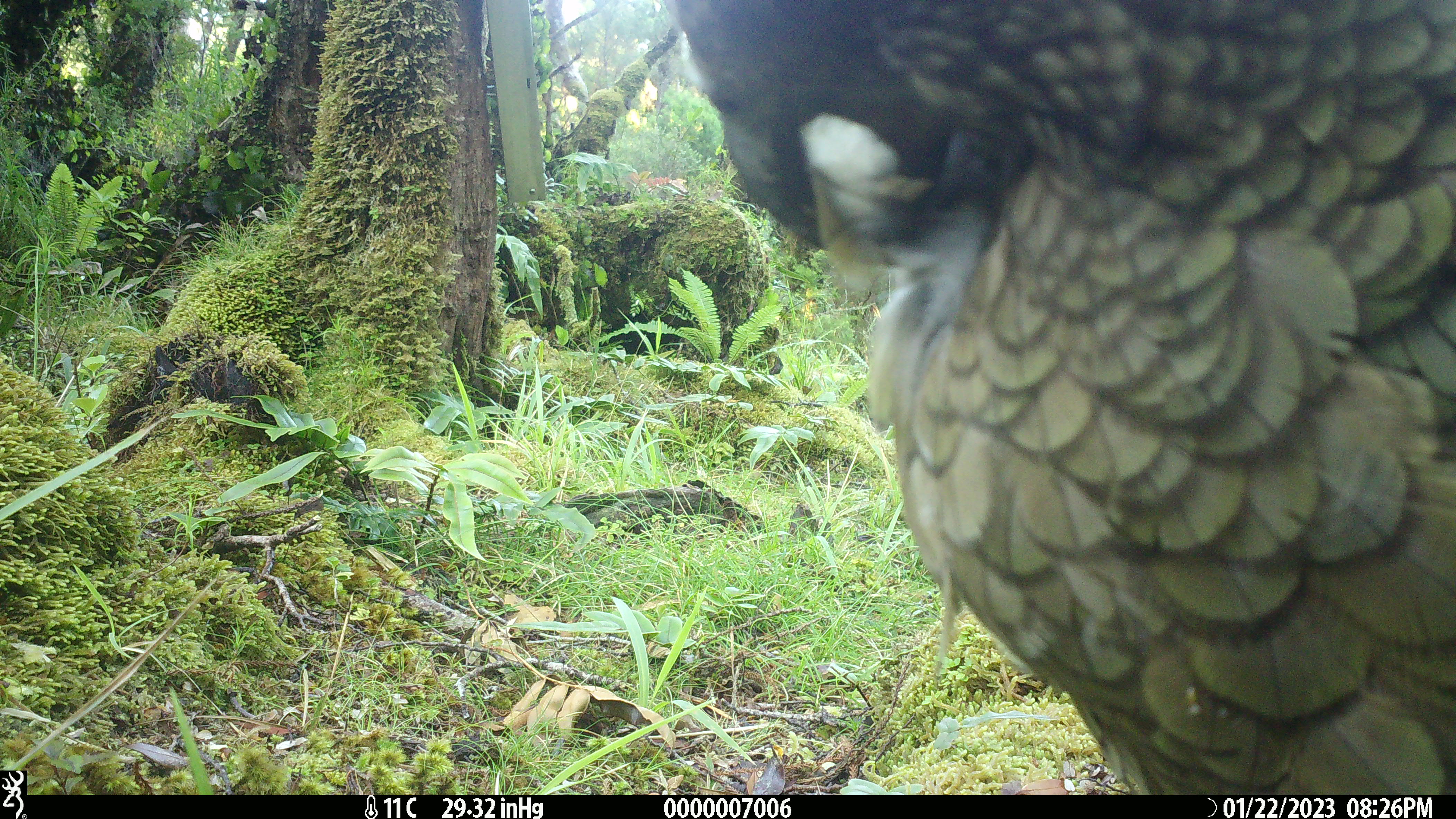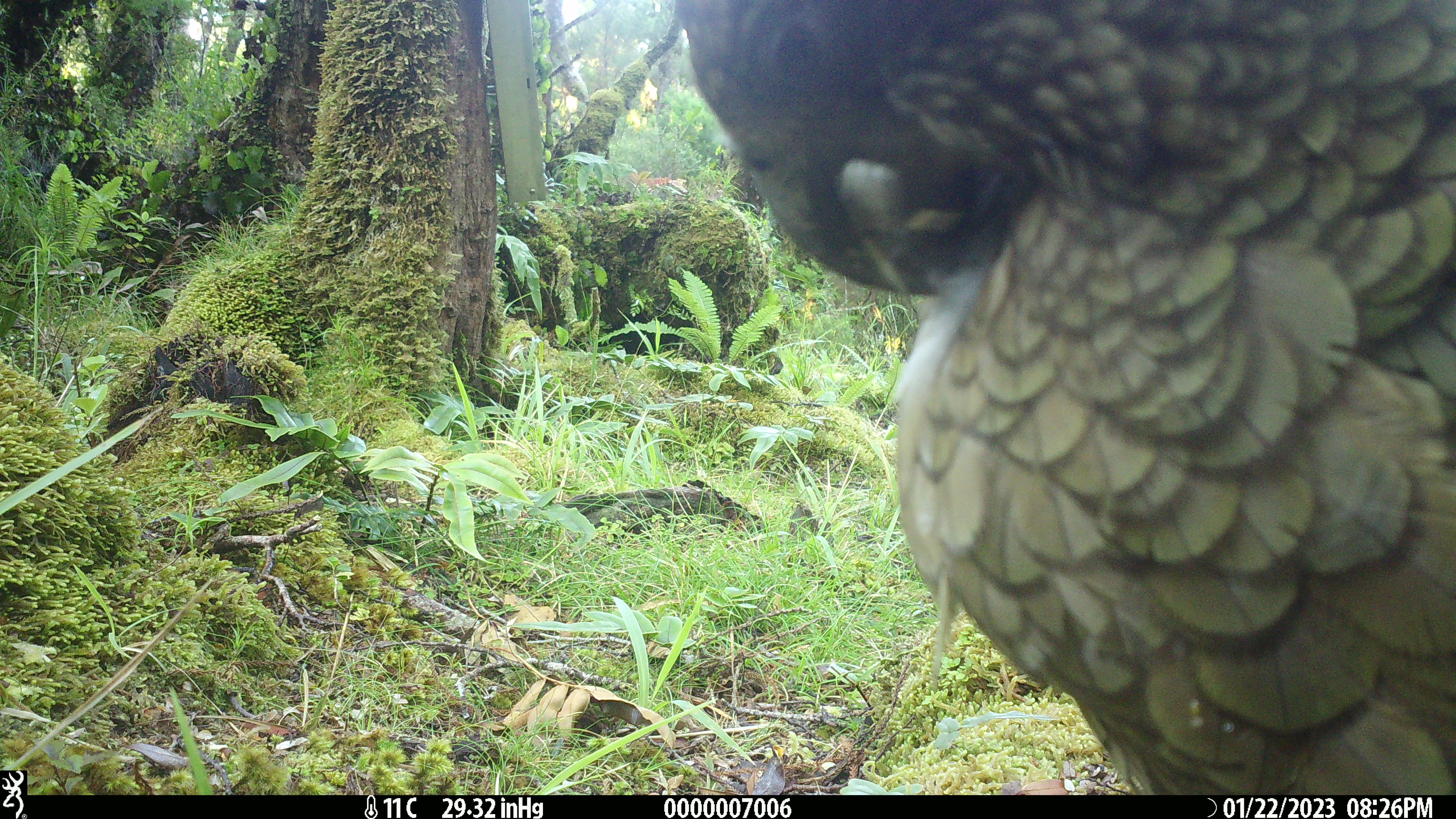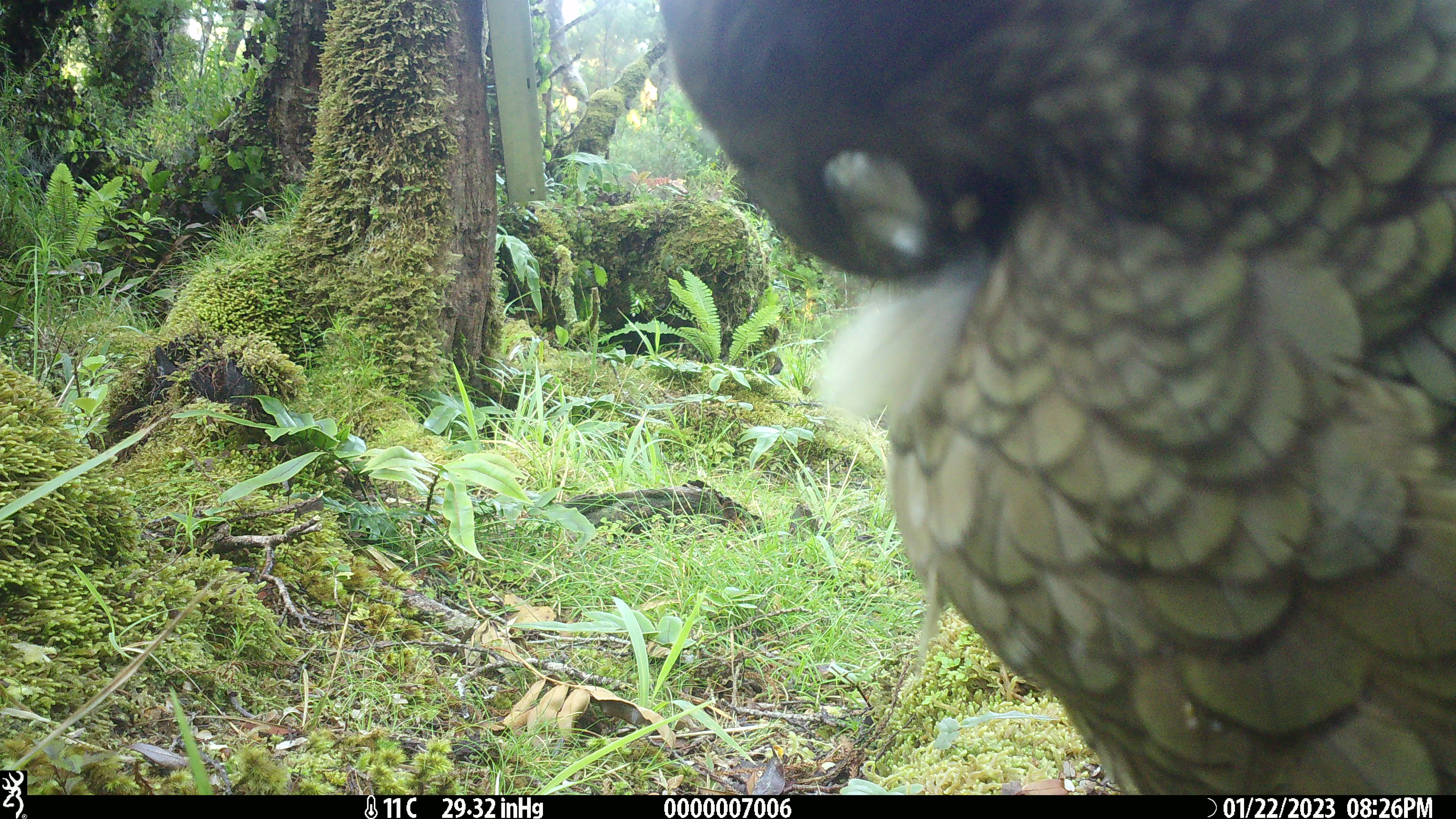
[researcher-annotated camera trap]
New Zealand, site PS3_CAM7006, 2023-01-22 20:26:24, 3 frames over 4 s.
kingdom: Animalia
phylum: Chordata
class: Aves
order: Psittaciformes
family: Strigopidae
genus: Nestor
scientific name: Nestor notabilis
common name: kea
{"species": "kea (Nestor notabilis)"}